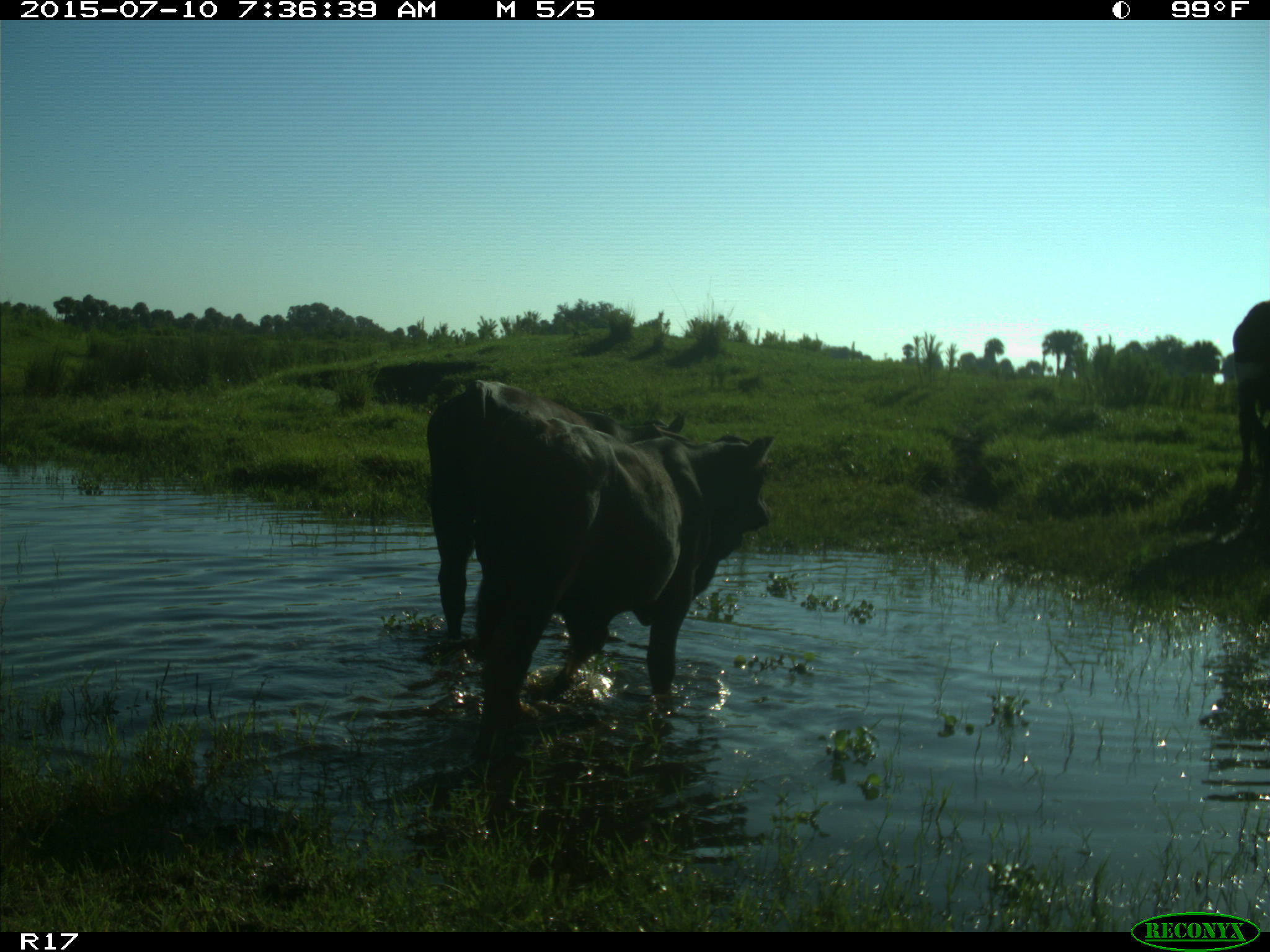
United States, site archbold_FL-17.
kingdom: Animalia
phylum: Chordata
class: Mammalia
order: Artiodactyla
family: Bovidae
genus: Bos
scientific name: Bos taurus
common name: domestic cow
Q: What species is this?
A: Bos taurus (domestic cow).